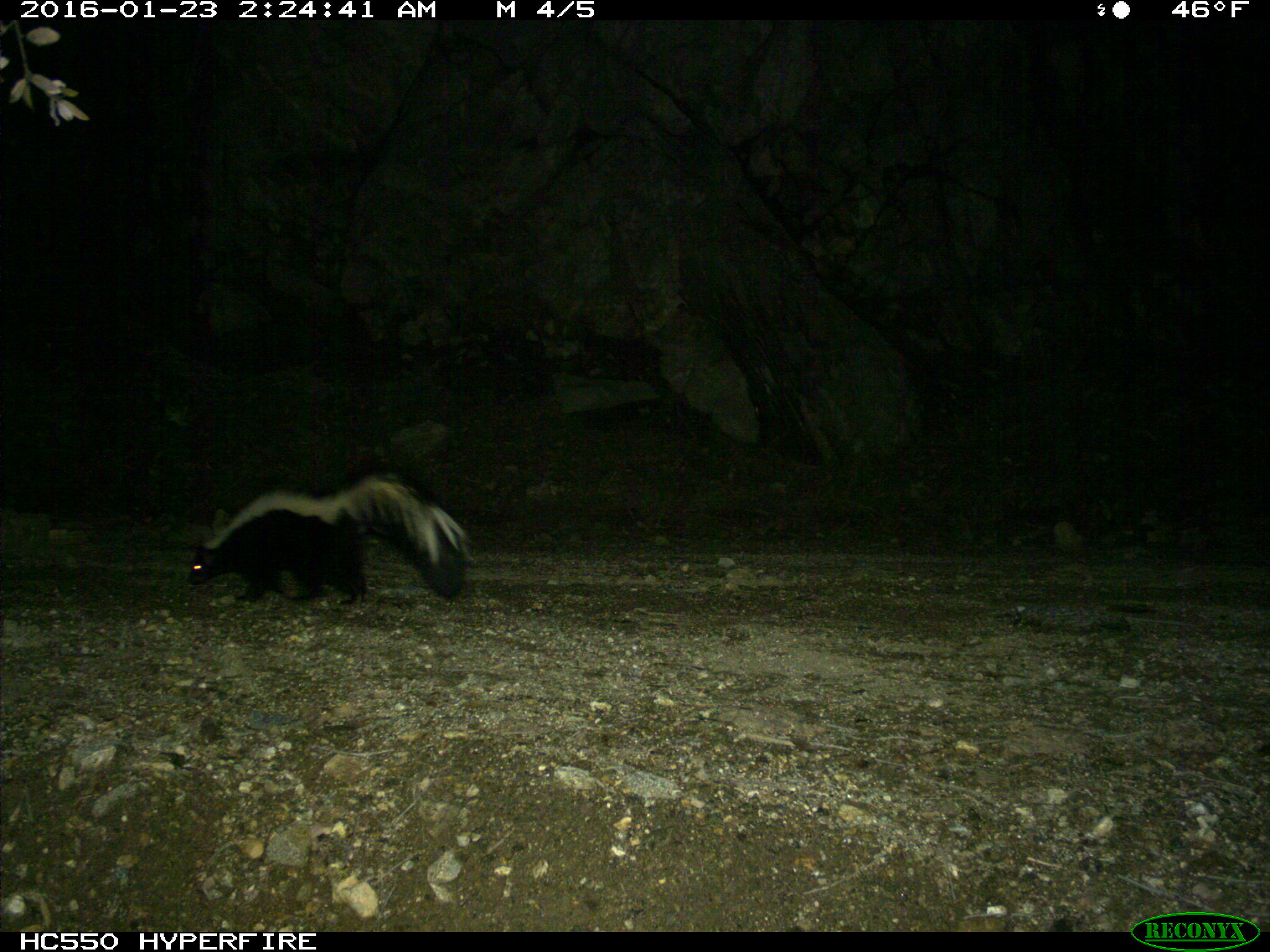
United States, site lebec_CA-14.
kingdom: Animalia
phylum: Chordata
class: Mammalia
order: Carnivora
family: Mephitidae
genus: Mephitis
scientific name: Mephitis mephitis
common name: striped skunk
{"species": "Mephitis mephitis (striped skunk)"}